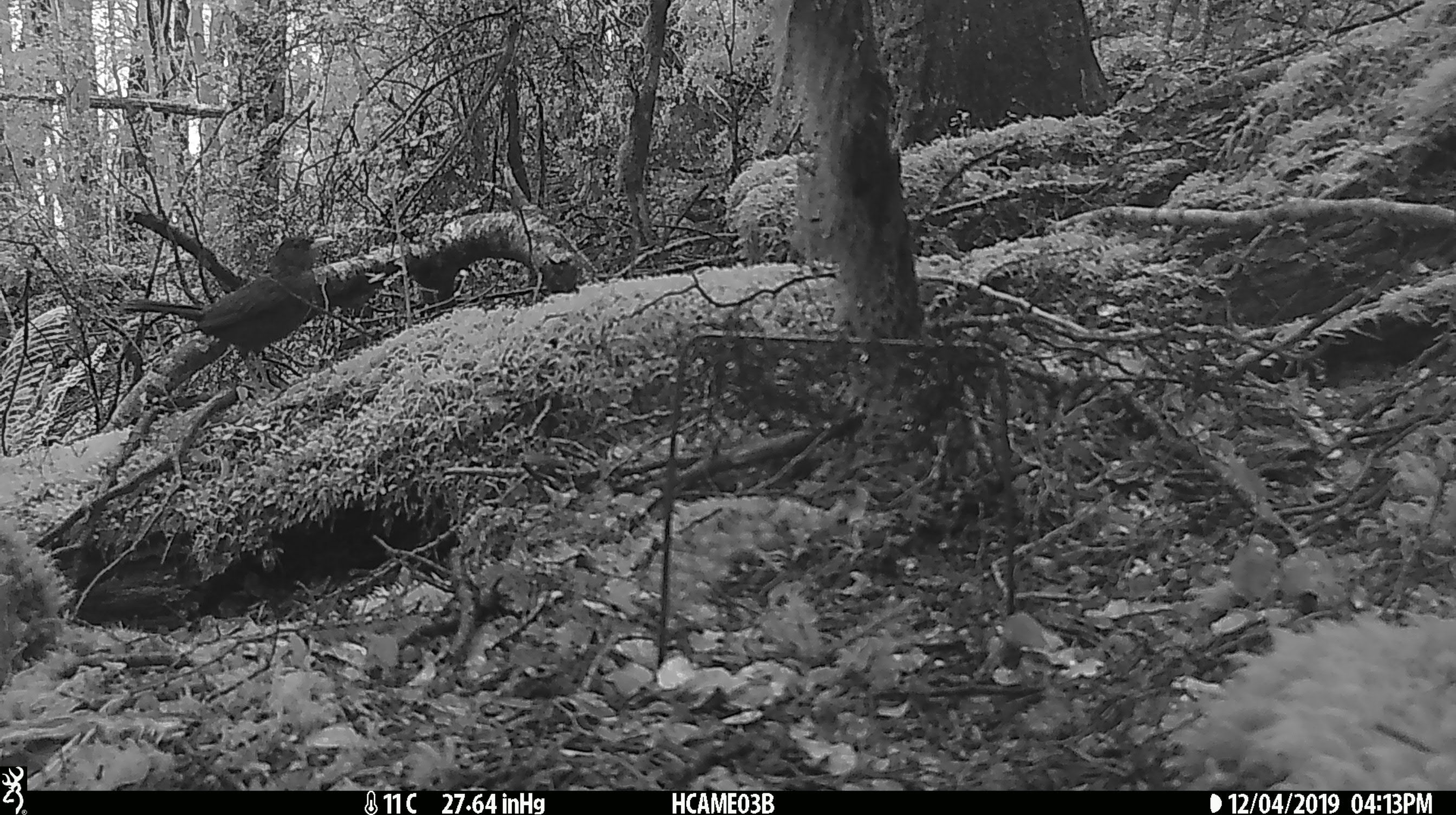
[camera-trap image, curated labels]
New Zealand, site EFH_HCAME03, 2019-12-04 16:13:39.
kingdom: Animalia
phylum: Chordata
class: Aves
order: Passeriformes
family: Turdidae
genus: Turdus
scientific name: Turdus merula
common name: eurasian blackbird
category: blackbird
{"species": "blackbird (eurasian blackbird) (Turdus merula)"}